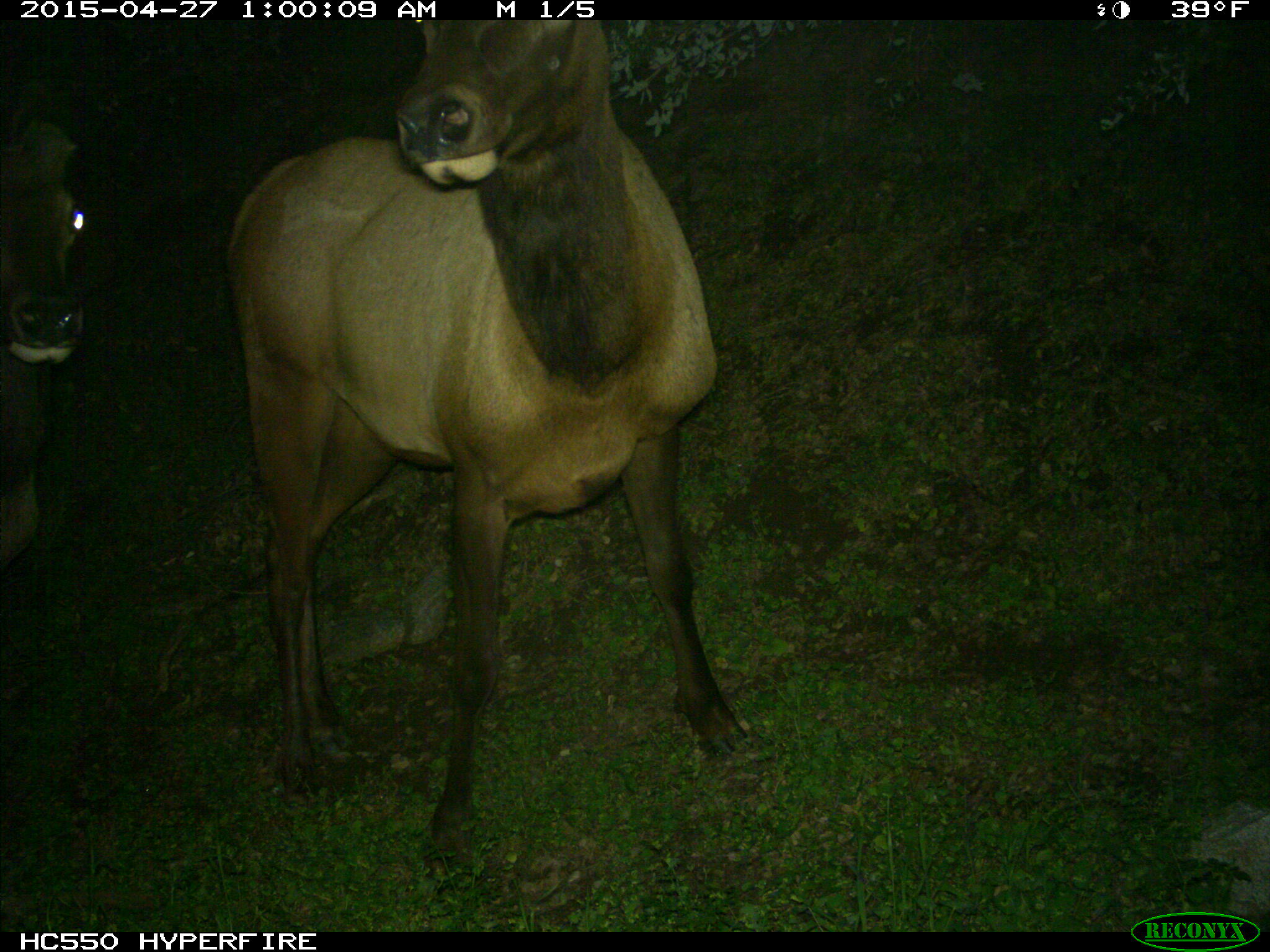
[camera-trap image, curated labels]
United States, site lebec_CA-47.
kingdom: Animalia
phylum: Chordata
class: Mammalia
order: Artiodactyla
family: Cervidae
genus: Cervus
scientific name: Cervus canadensis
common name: elk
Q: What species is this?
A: Cervus canadensis (elk).